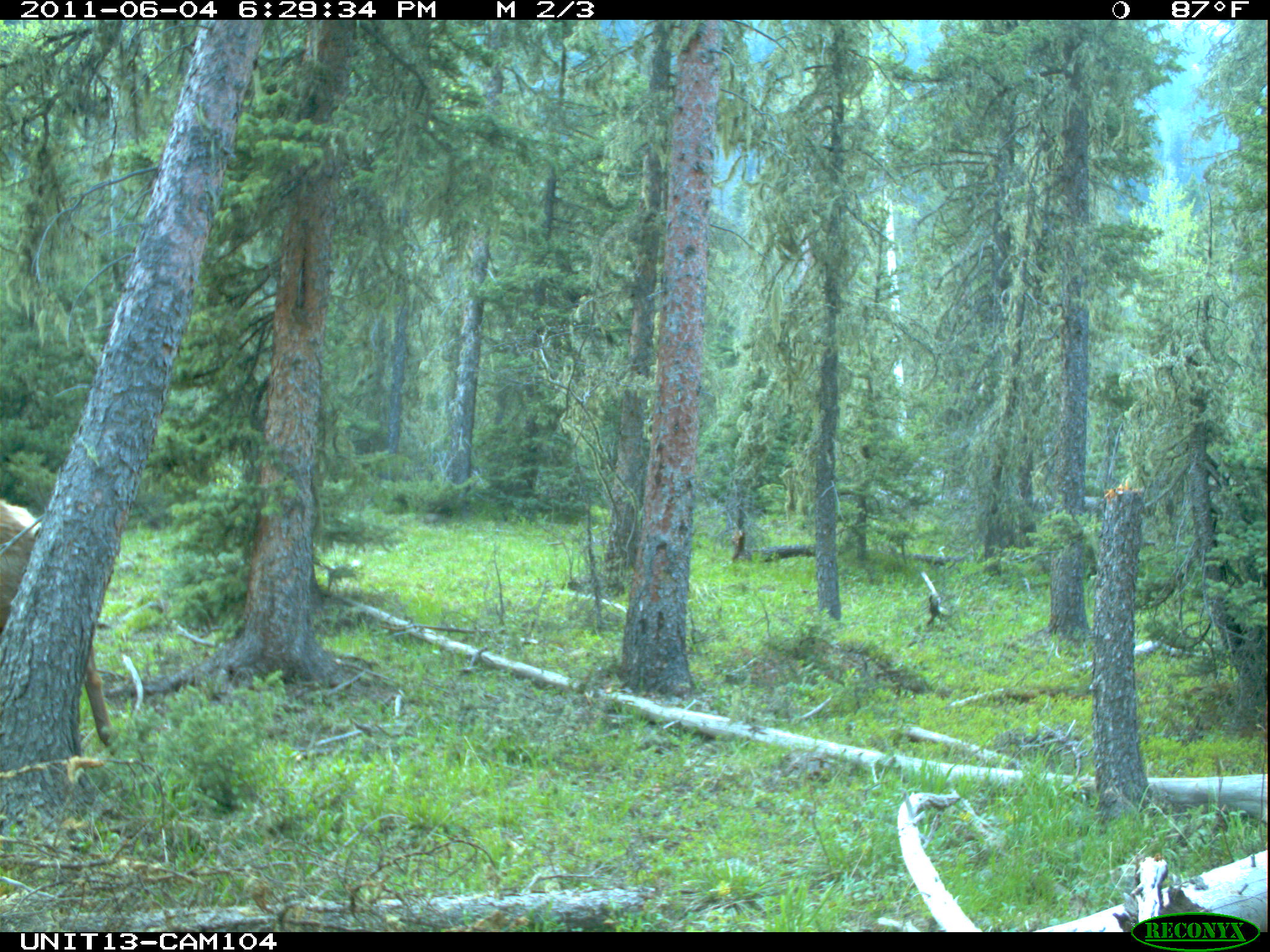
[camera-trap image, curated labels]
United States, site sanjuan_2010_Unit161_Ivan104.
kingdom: Animalia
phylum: Chordata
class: Mammalia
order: Artiodactyla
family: Cervidae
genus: Cervus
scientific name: Cervus elaphus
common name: red deer